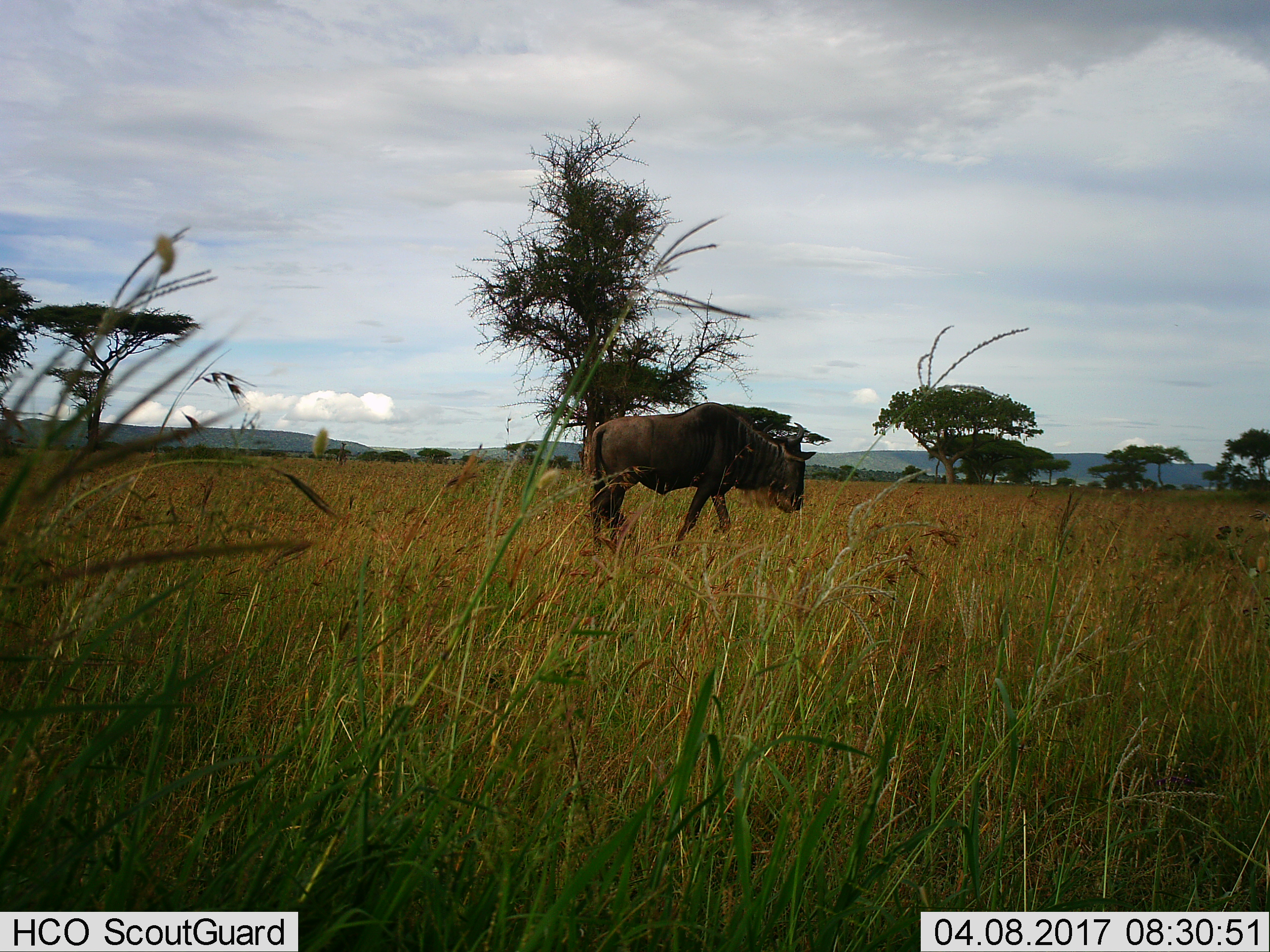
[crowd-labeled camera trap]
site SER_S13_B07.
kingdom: Animalia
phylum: Chordata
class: Mammalia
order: Artiodactyla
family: Bovidae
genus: Connochaetes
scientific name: Connochaetes taurinus taurinus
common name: blue wildebeest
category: wildebeestblue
Wildebeestblue (blue wildebeest) (Connochaetes taurinus taurinus), count 1. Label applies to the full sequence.